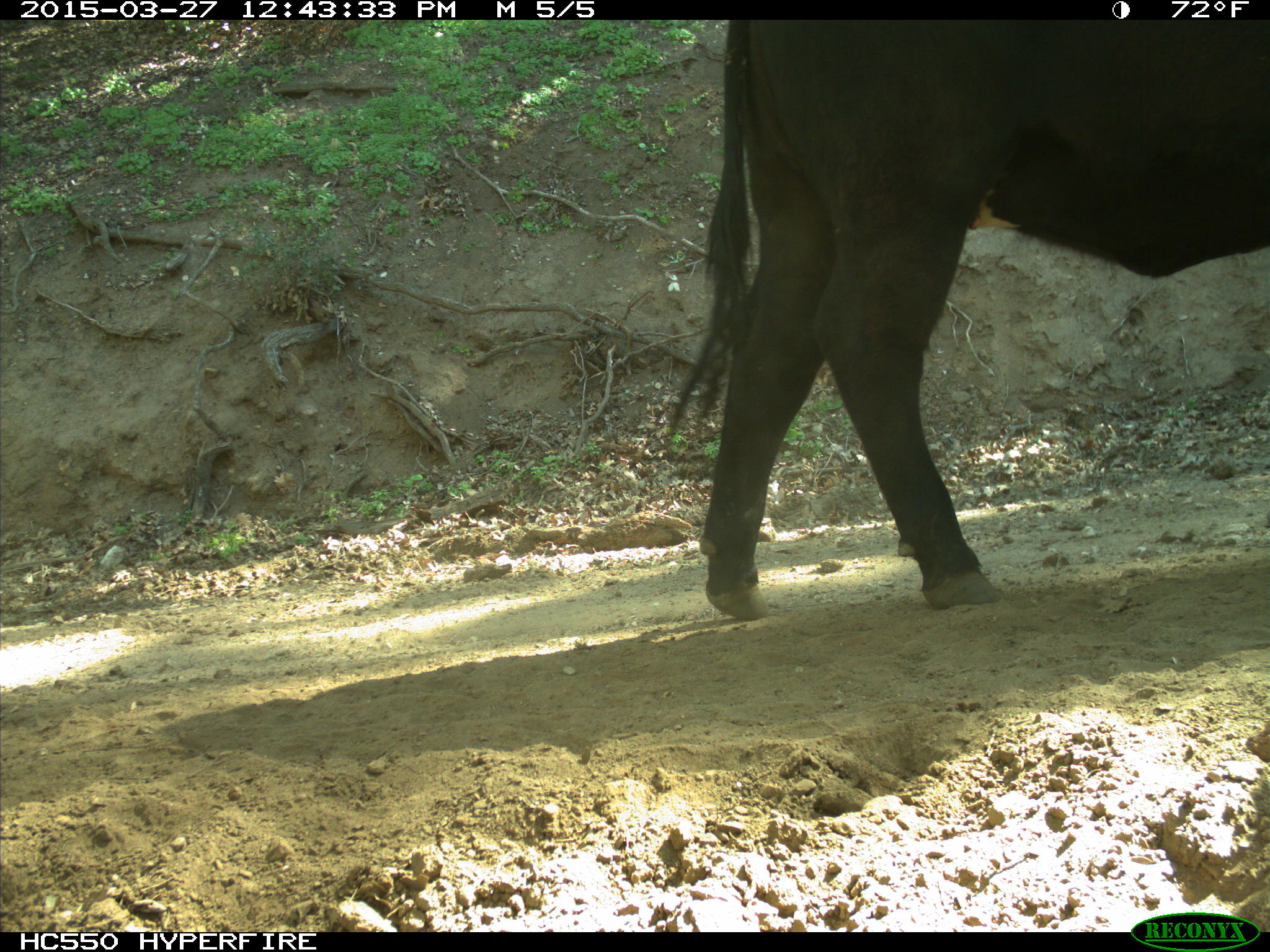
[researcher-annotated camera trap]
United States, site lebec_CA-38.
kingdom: Animalia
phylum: Chordata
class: Mammalia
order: Artiodactyla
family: Bovidae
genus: Bos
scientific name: Bos taurus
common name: domestic cow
Bos taurus (domestic cow).